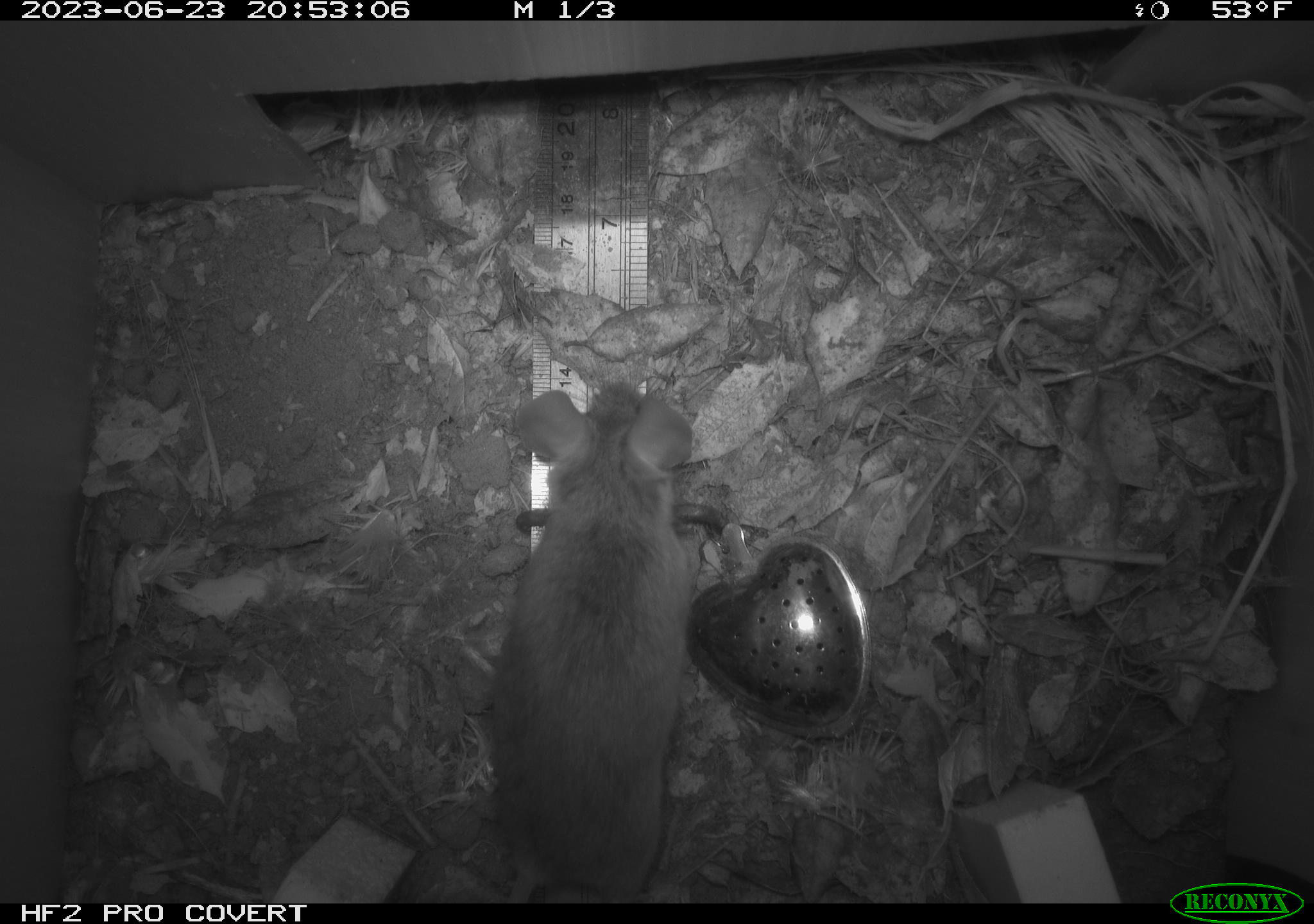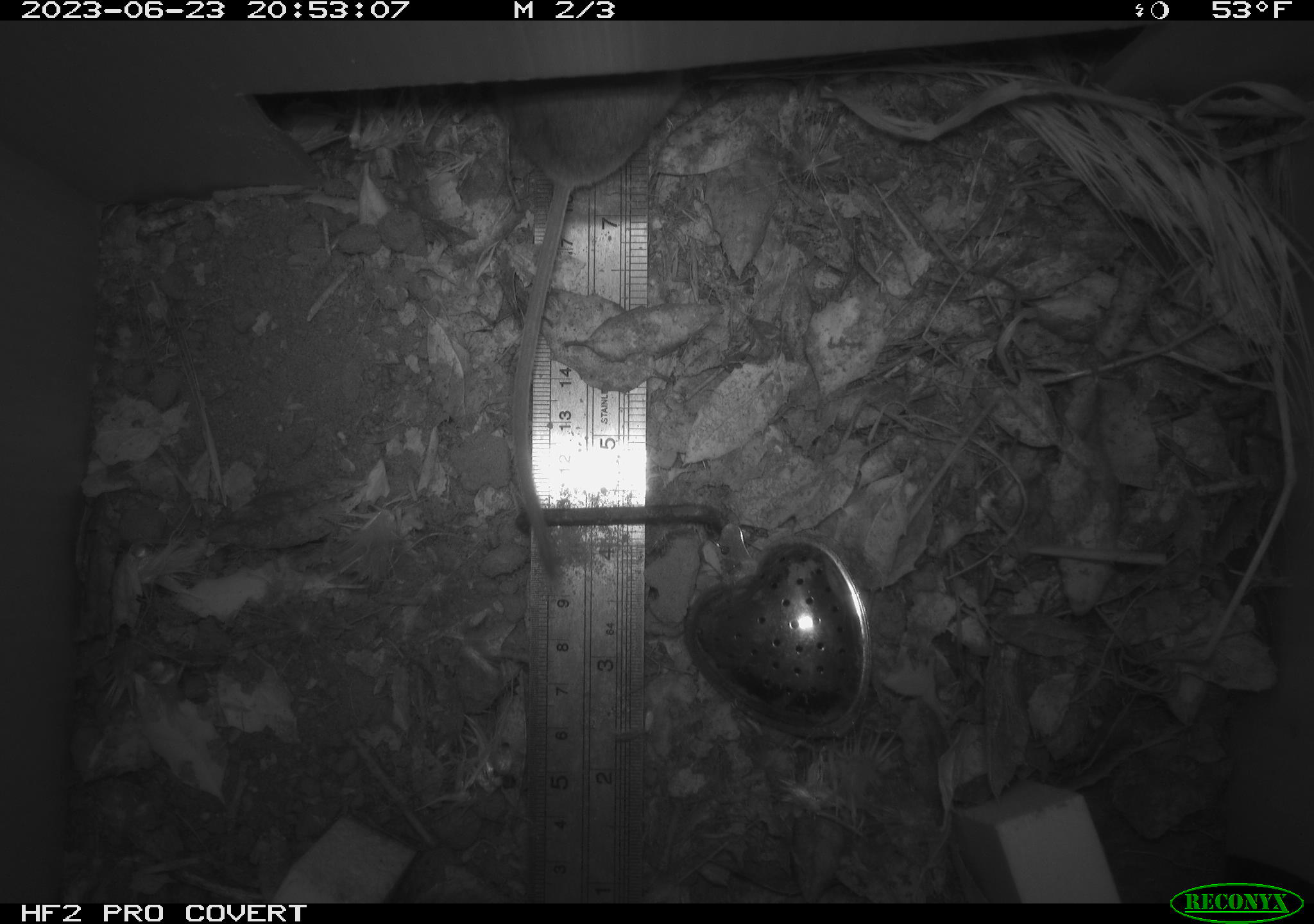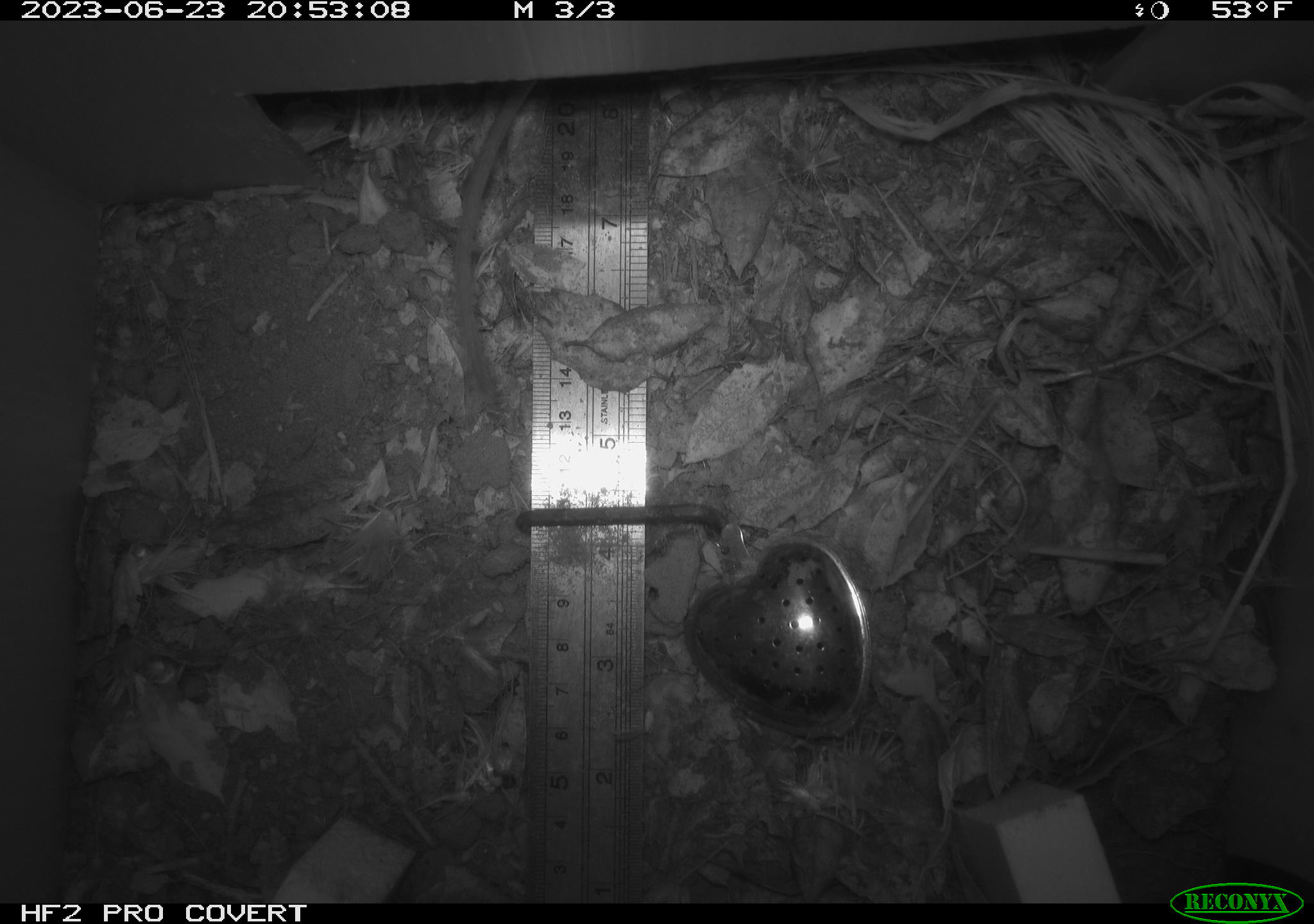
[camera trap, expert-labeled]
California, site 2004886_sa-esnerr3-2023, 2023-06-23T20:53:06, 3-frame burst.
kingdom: Animalia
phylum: Chordata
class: Mammalia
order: Rodentia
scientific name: Rodentia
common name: mouse species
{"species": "mouse species (Rodentia)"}